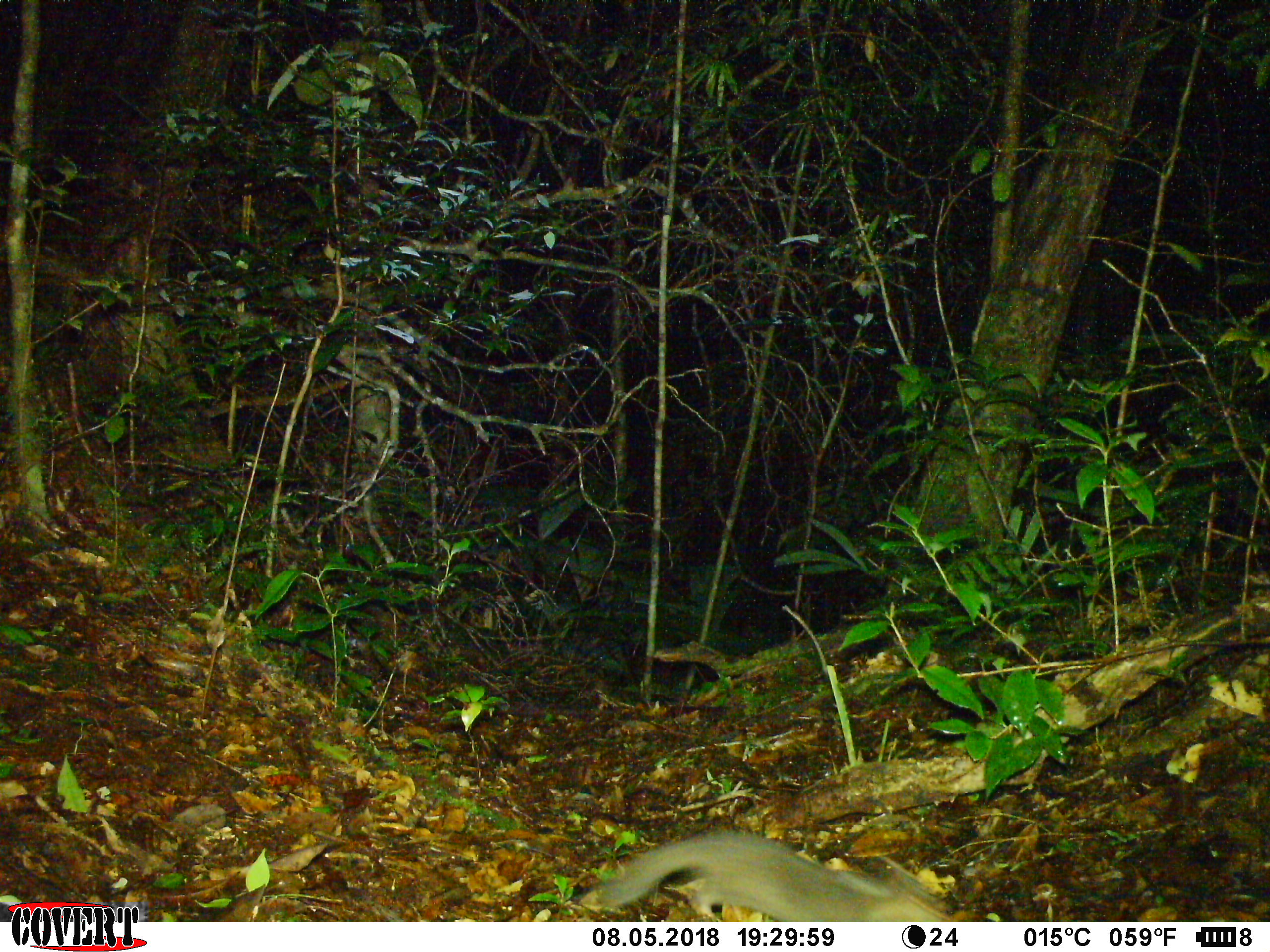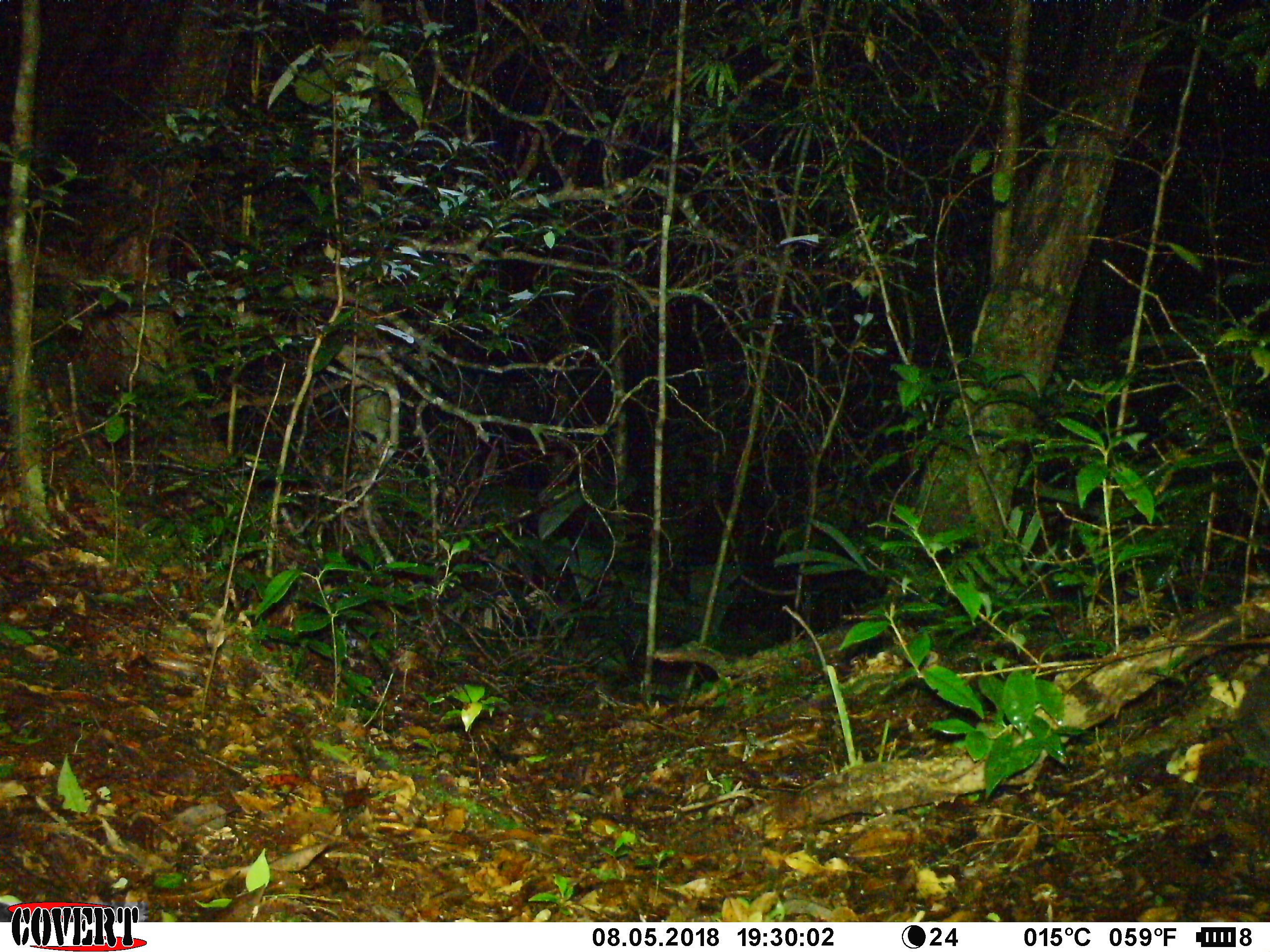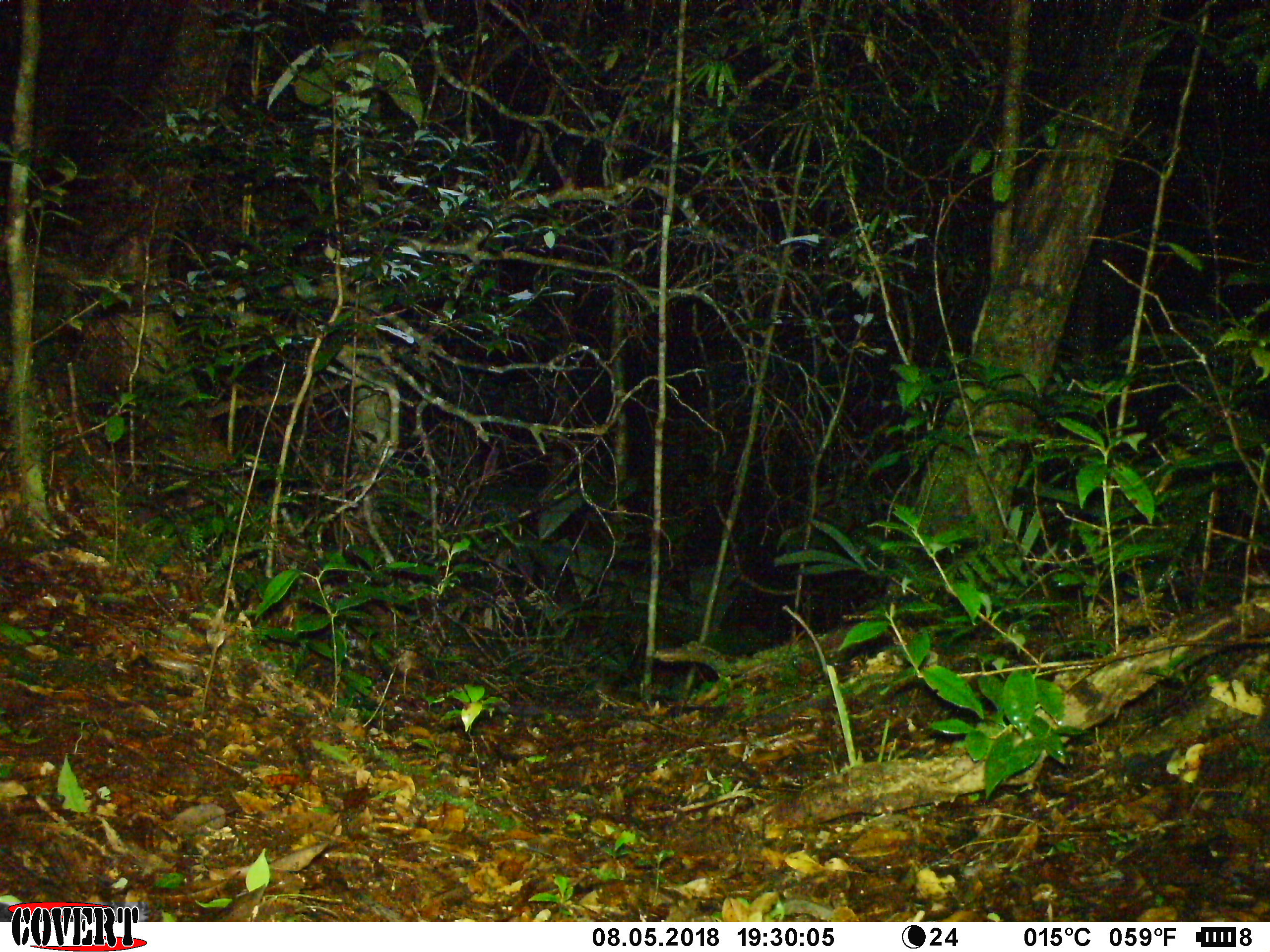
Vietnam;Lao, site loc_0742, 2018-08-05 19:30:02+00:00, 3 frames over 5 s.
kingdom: Animalia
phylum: Chordata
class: Mammalia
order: Carnivora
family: Mustelidae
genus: Melogale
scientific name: Melogale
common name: ferret badger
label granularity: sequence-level